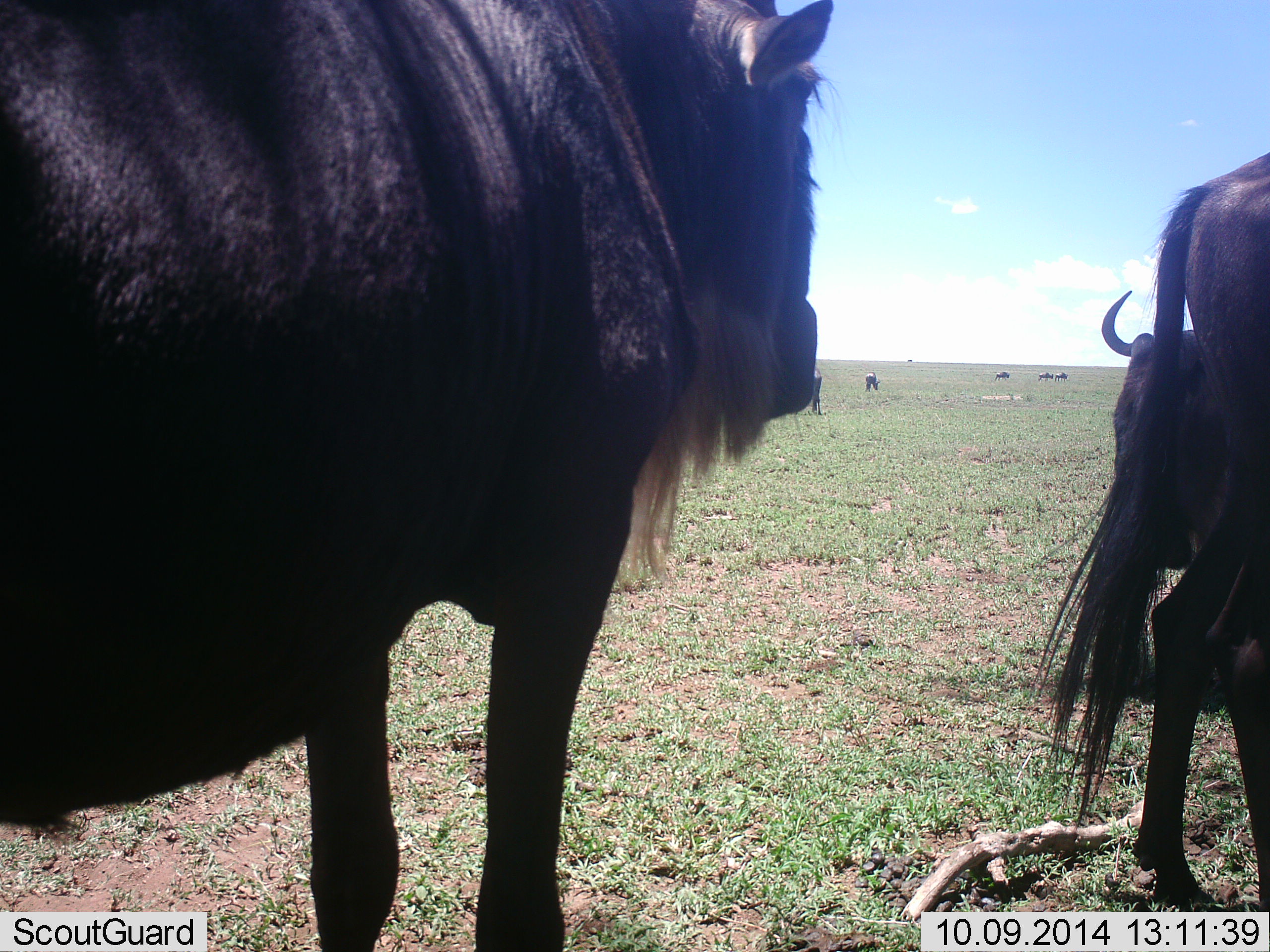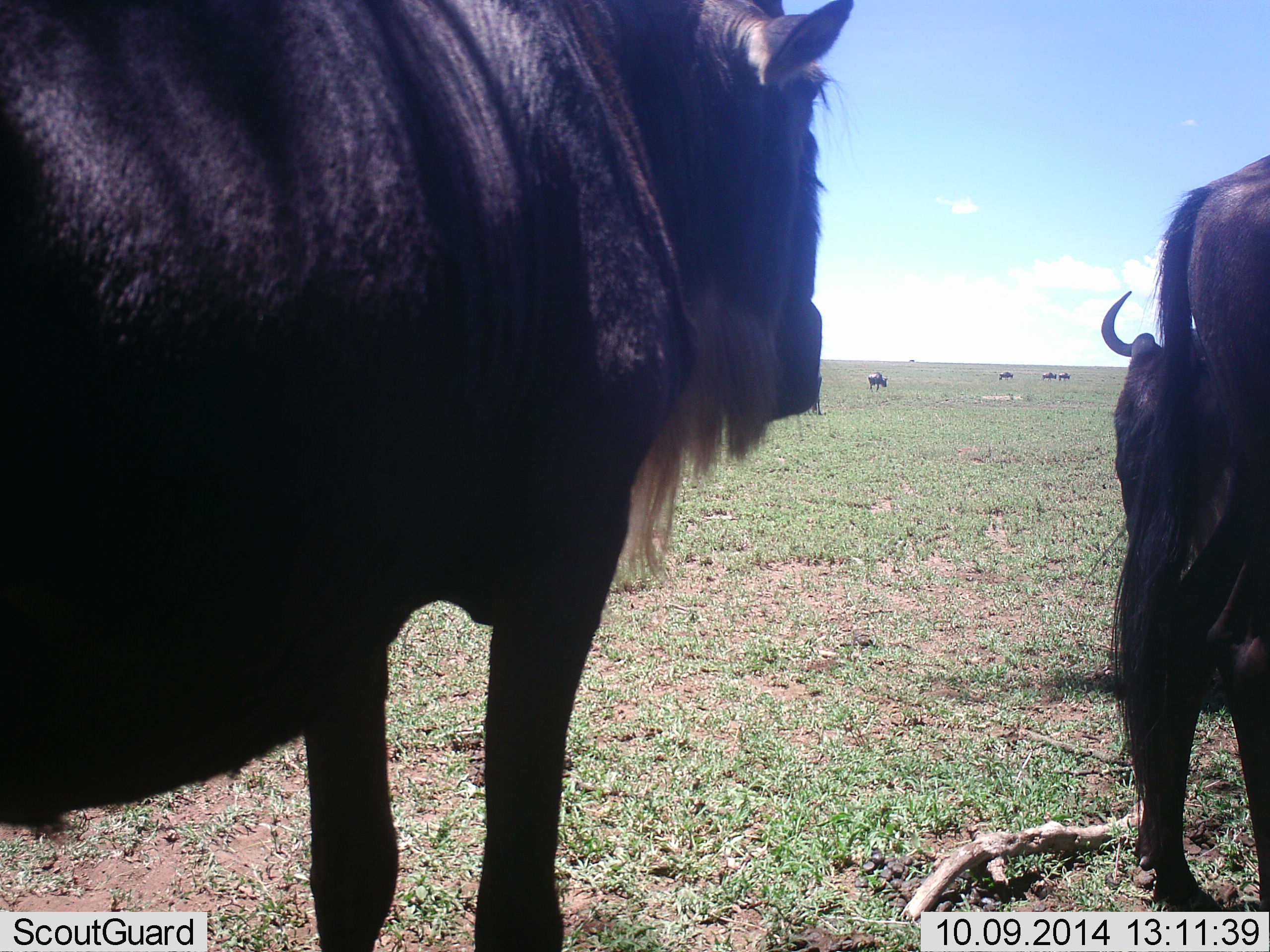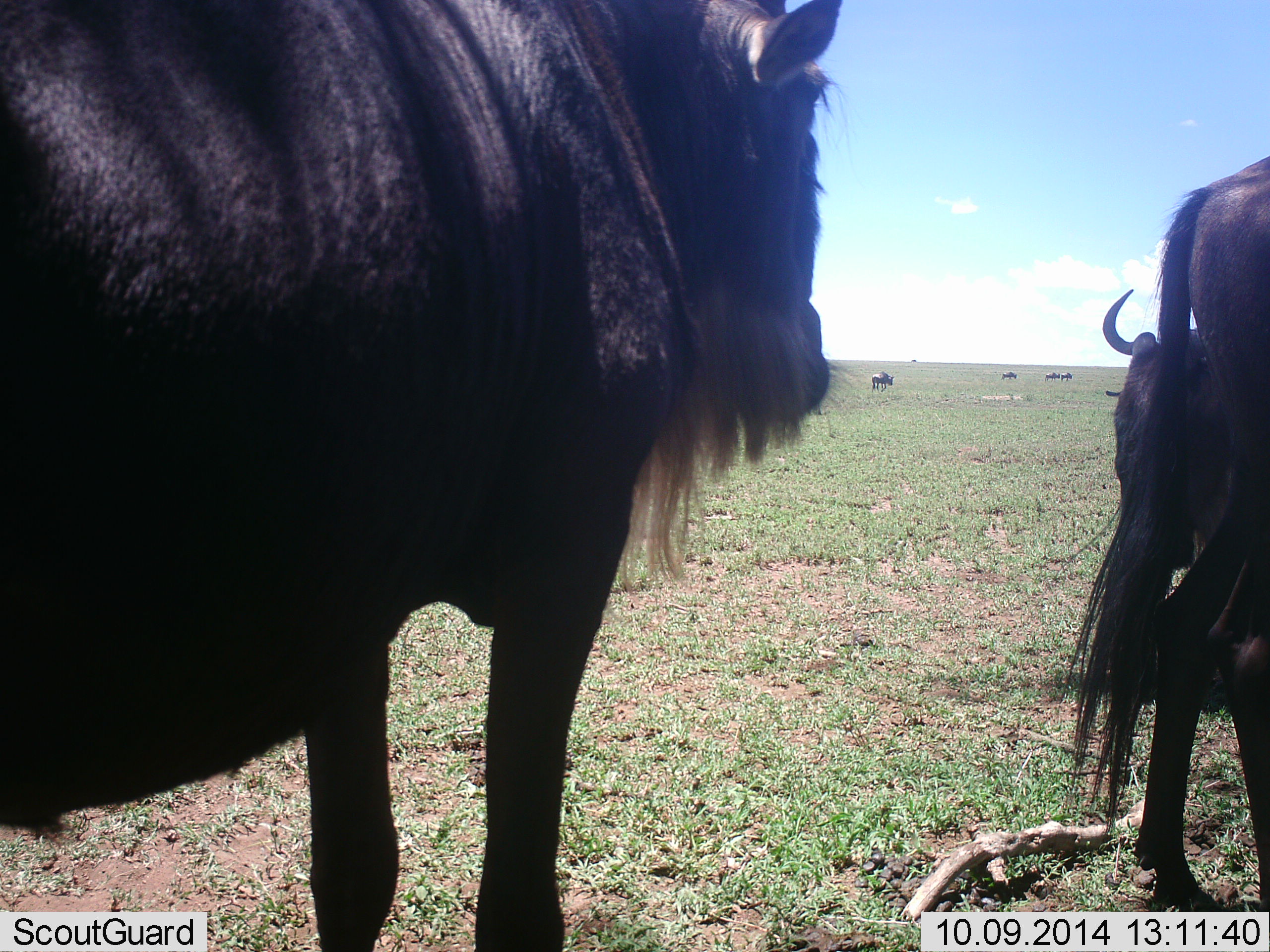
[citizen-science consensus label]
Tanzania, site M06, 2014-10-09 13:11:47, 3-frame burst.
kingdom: Animalia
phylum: Chordata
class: Mammalia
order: Artiodactyla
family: Bovidae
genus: Connochaetes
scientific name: Connochaetes taurinus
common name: blue wildebeest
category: wildebeest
Wildebeest (blue wildebeest) (Connochaetes taurinus), count 8. Behavior (volunteer vote fractions): standing 90%, resting 10%, moving 50%, interacting 0%. Young present (vote fraction): 0%. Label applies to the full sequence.